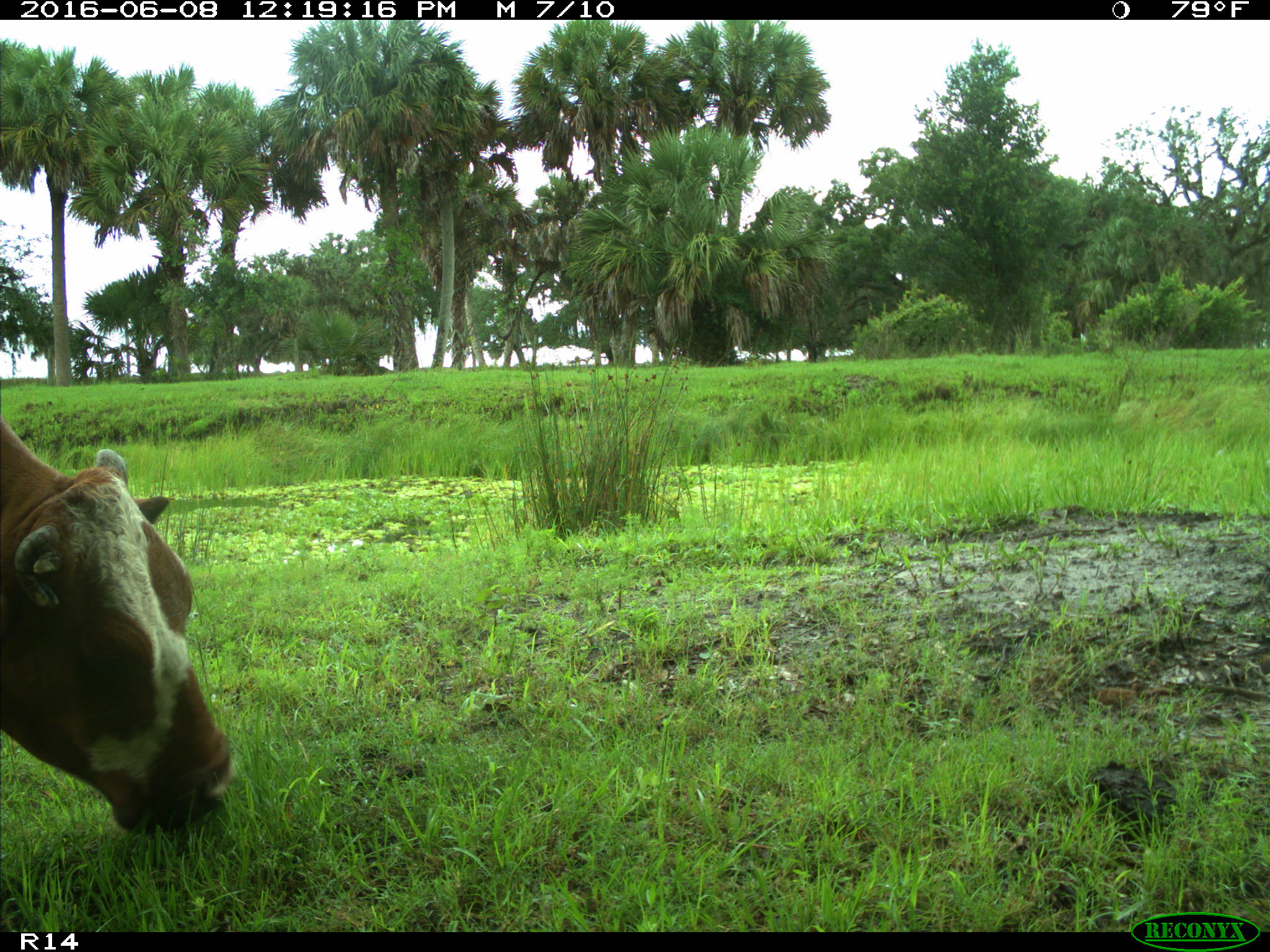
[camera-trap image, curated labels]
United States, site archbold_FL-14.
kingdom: Animalia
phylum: Chordata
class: Mammalia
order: Artiodactyla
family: Bovidae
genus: Bos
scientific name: Bos taurus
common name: domestic cow